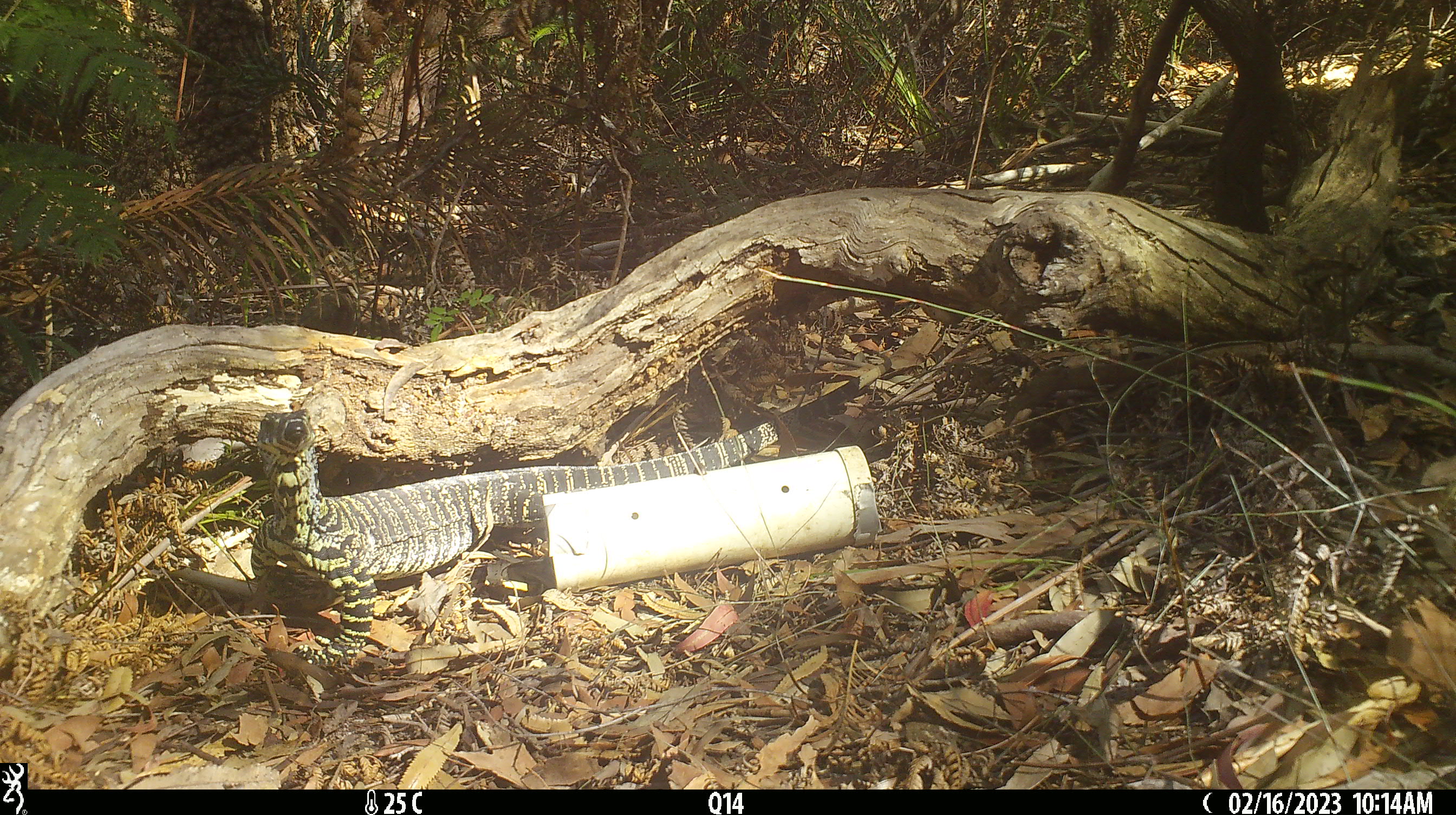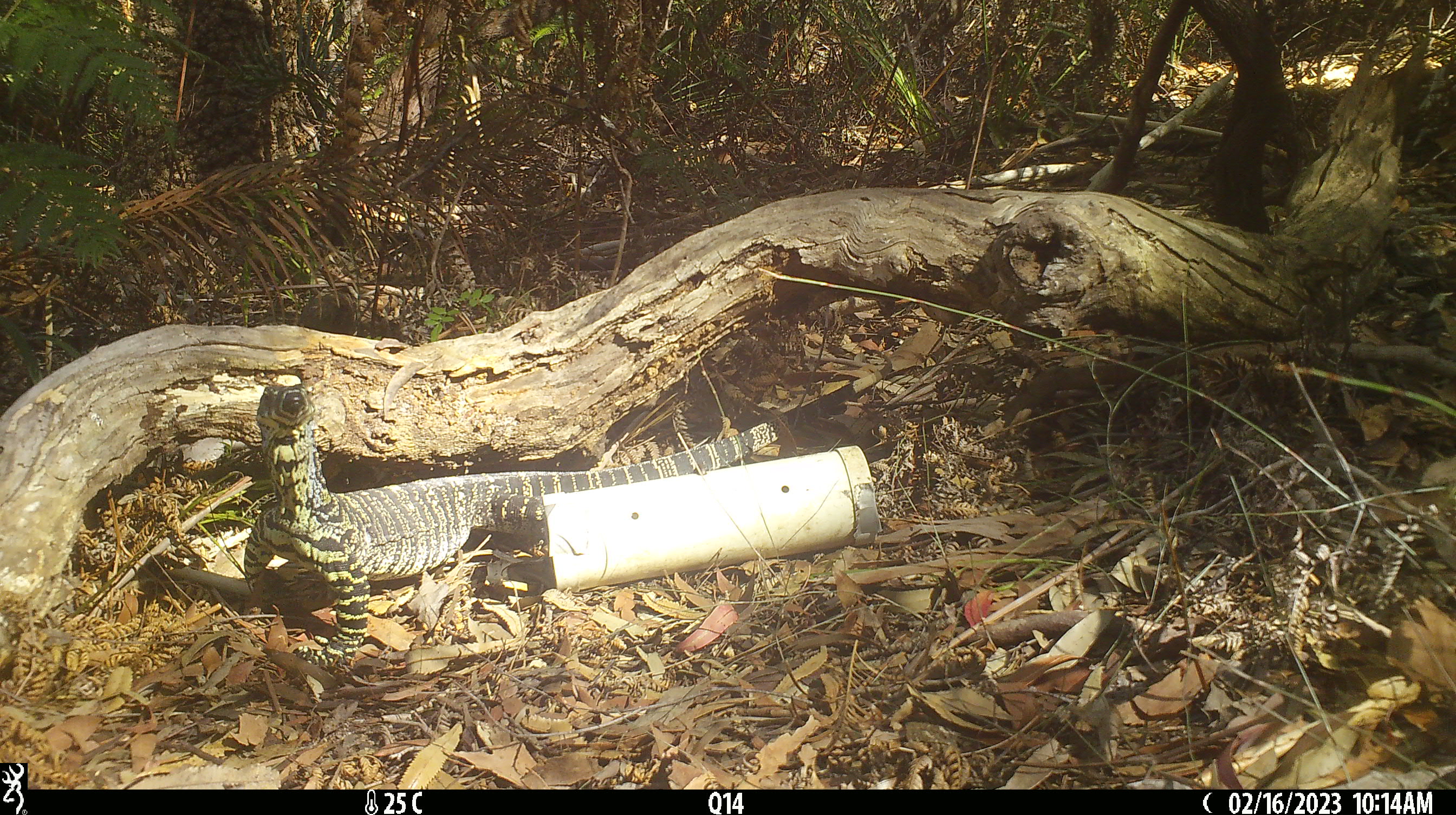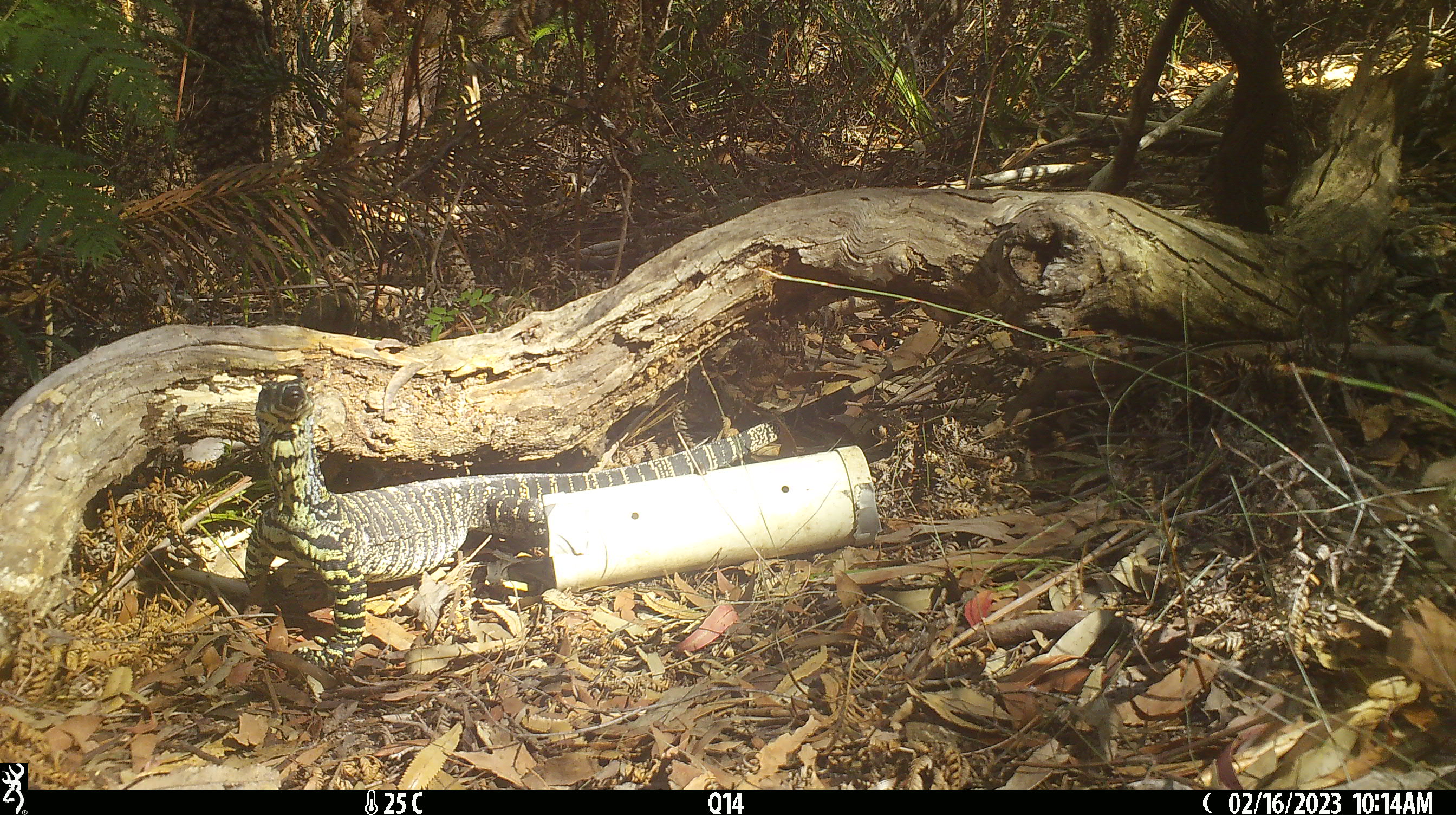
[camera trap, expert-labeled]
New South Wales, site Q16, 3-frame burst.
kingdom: Animalia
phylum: Chordata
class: Reptilia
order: Squamata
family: Varanidae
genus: Varanus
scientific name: Varanus varius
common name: lace monitor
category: goanna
Goanna (lace monitor) (Varanus varius).